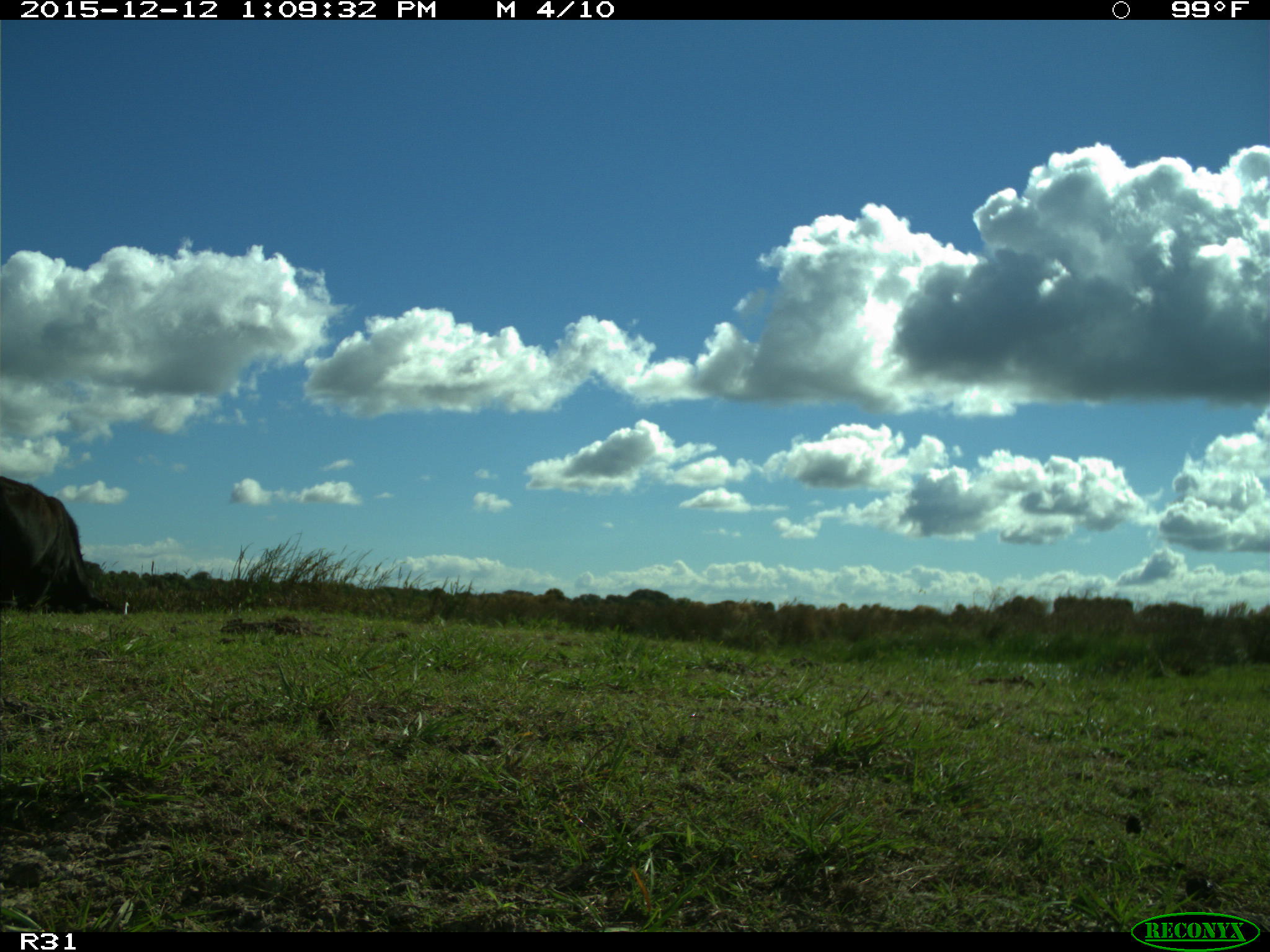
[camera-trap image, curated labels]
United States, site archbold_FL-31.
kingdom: Animalia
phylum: Chordata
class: Mammalia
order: Artiodactyla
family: Bovidae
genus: Bos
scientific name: Bos taurus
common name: domestic cow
Bos taurus (domestic cow).